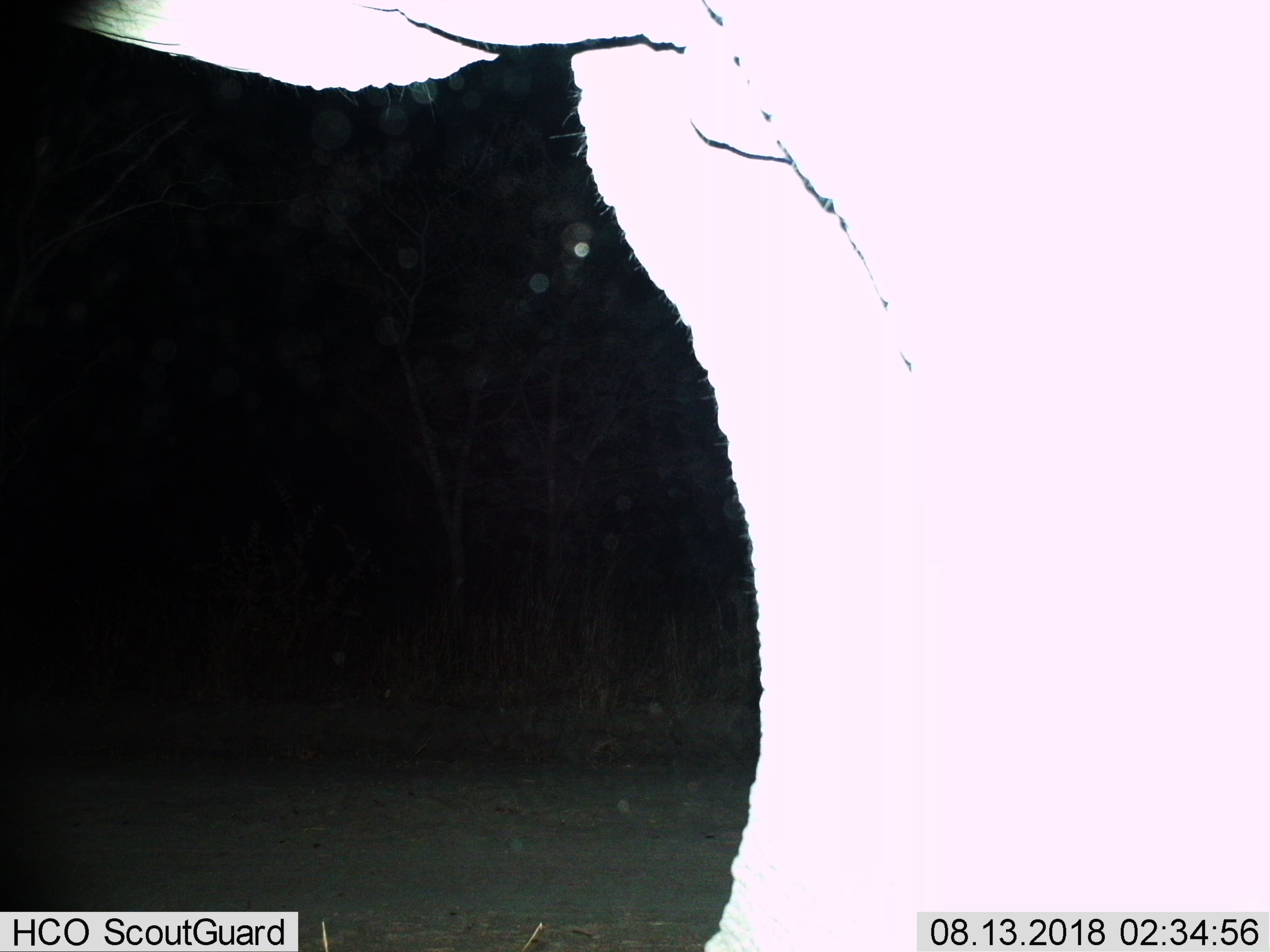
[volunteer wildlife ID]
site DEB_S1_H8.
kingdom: Animalia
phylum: Chordata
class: Mammalia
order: Proboscidea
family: Elephantidae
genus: Loxodonta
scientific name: Loxodonta africana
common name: african bush elephant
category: elephant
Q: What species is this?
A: Elephant (african bush elephant) (Loxodonta africana).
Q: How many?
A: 1.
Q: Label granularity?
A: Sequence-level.